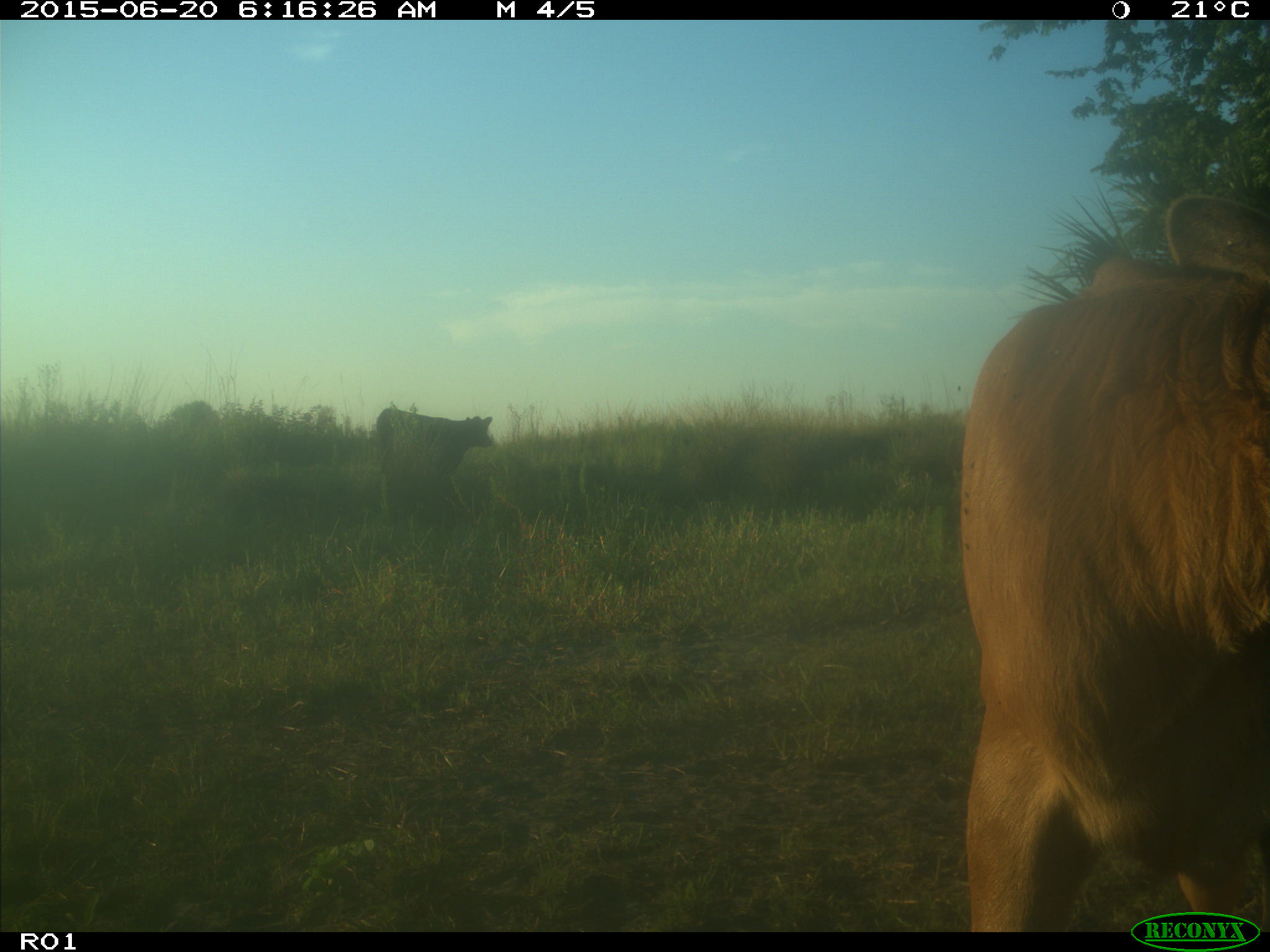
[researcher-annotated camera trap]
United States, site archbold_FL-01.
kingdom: Animalia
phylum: Chordata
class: Mammalia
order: Artiodactyla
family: Bovidae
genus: Bos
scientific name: Bos taurus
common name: domestic cow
Bos taurus (domestic cow).